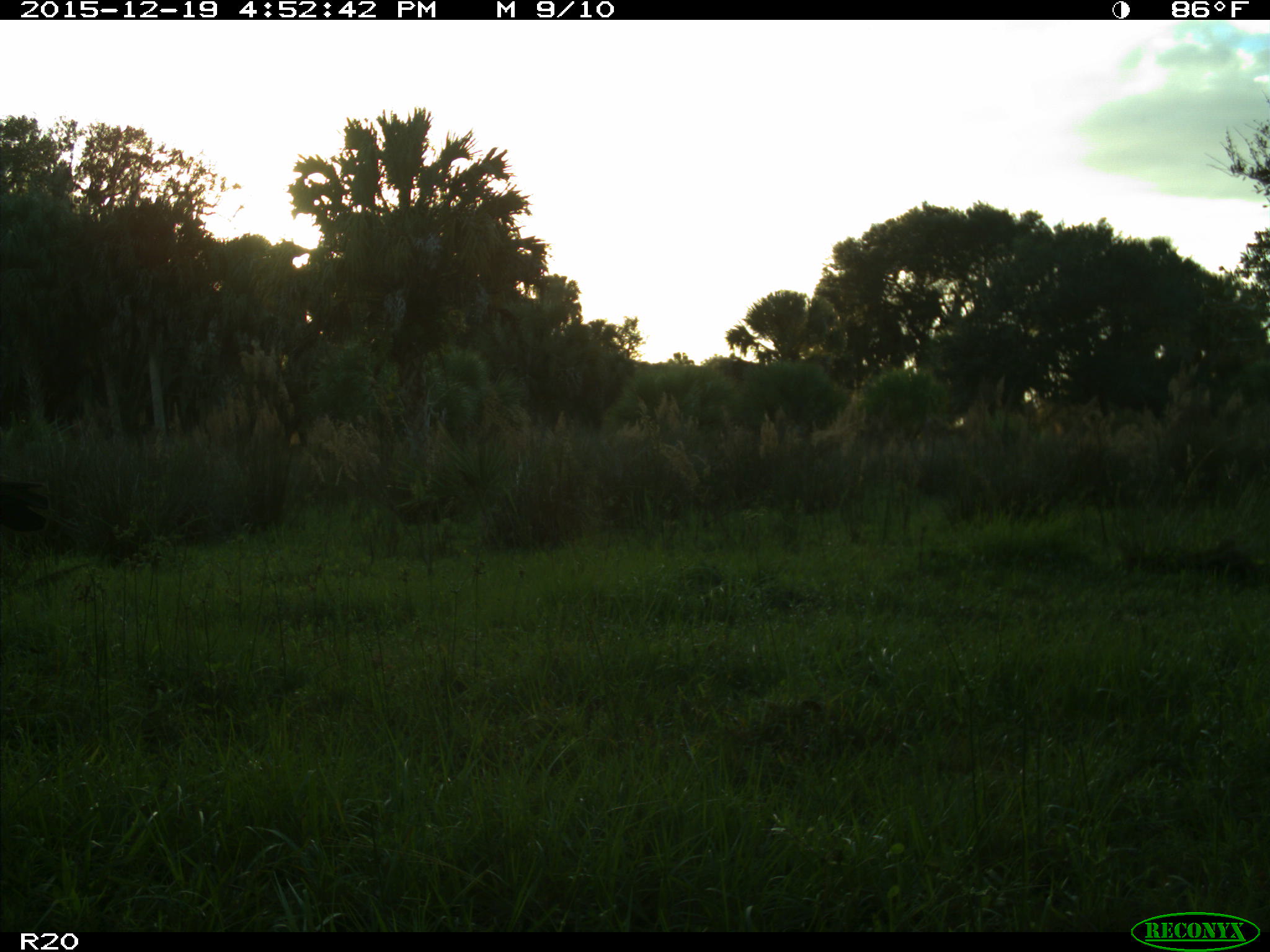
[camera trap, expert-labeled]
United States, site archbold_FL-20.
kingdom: Animalia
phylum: Chordata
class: Mammalia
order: Artiodactyla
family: Bovidae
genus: Bos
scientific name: Bos taurus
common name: domestic cow